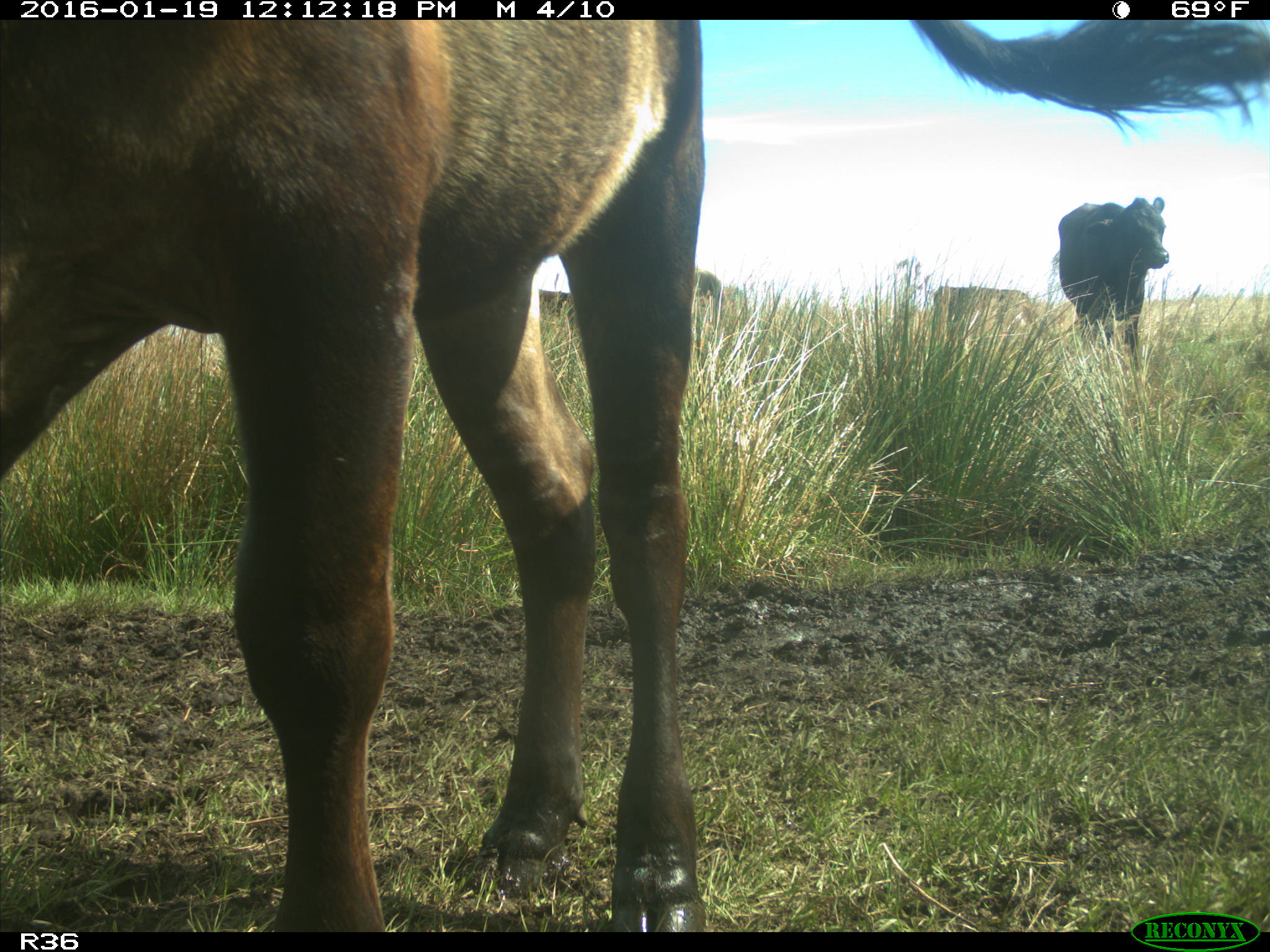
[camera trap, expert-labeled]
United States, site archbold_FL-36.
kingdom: Animalia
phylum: Chordata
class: Mammalia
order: Artiodactyla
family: Bovidae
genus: Bos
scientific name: Bos taurus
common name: domestic cow